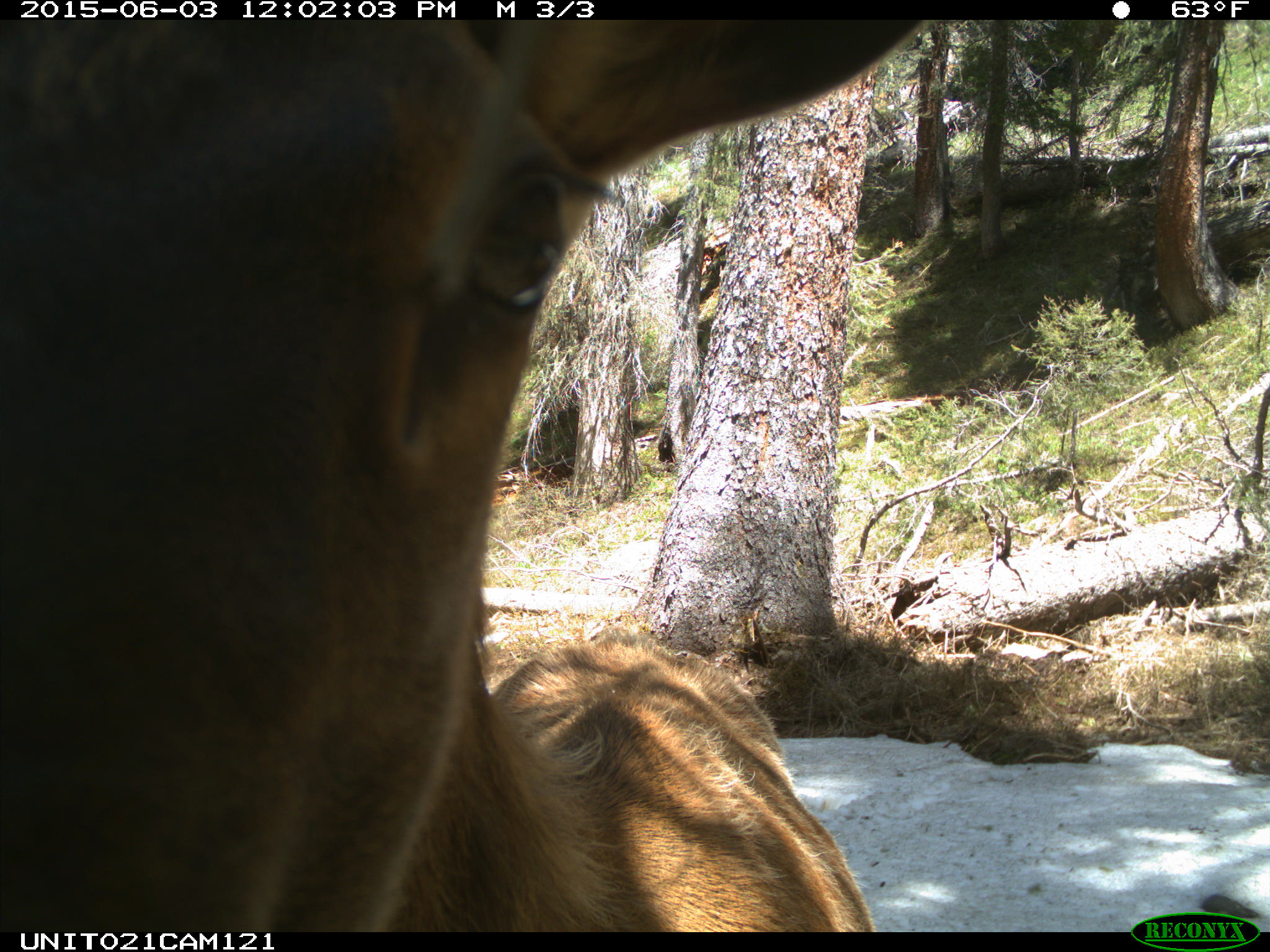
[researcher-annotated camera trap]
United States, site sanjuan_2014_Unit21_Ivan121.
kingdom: Animalia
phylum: Chordata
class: Mammalia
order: Artiodactyla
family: Cervidae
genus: Cervus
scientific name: Cervus elaphus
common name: red deer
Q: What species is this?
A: Cervus elaphus (red deer).